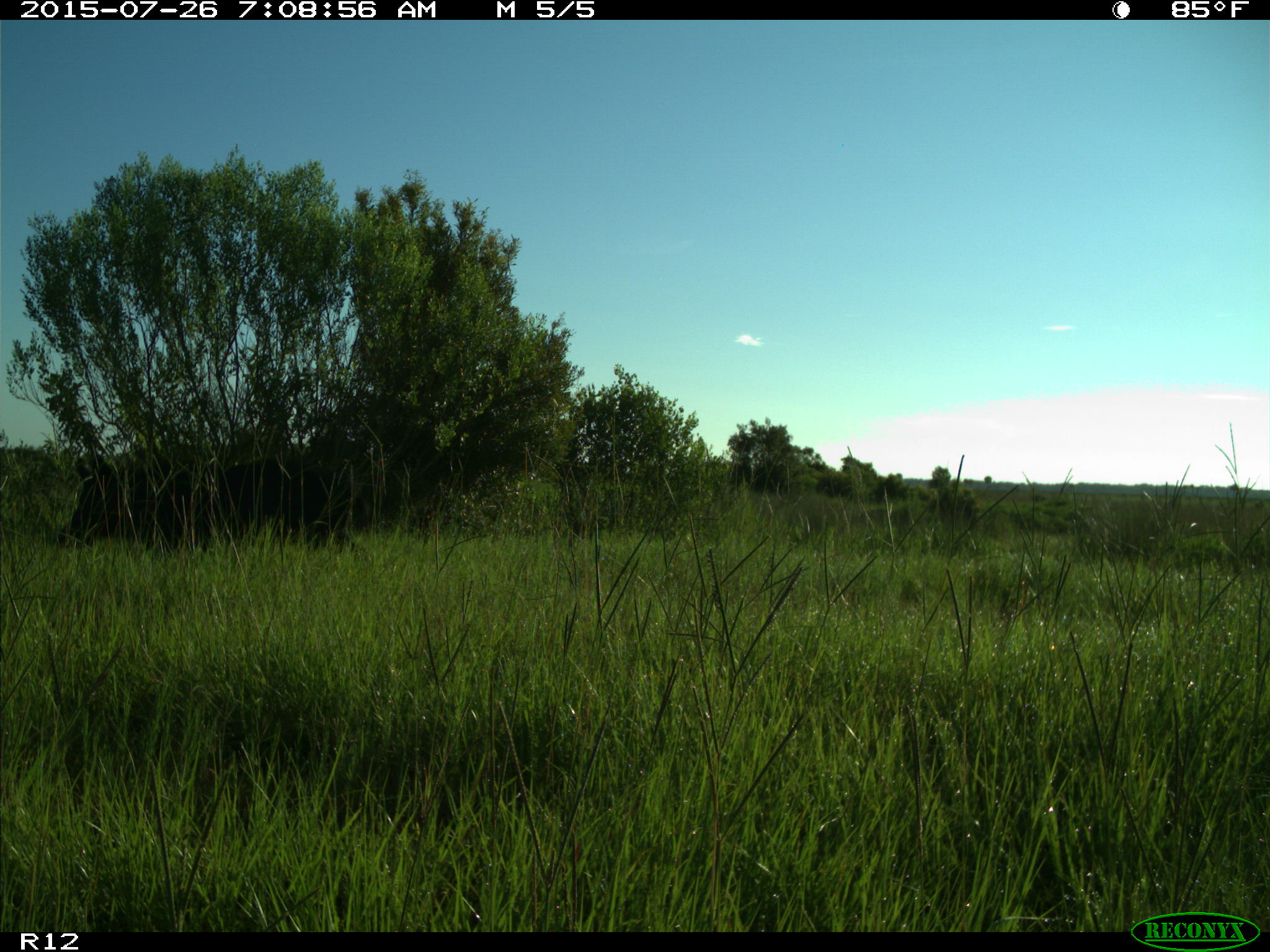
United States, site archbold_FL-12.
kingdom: Animalia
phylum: Chordata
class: Mammalia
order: Artiodactyla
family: Suidae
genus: Sus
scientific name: Sus scrofa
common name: wild boar